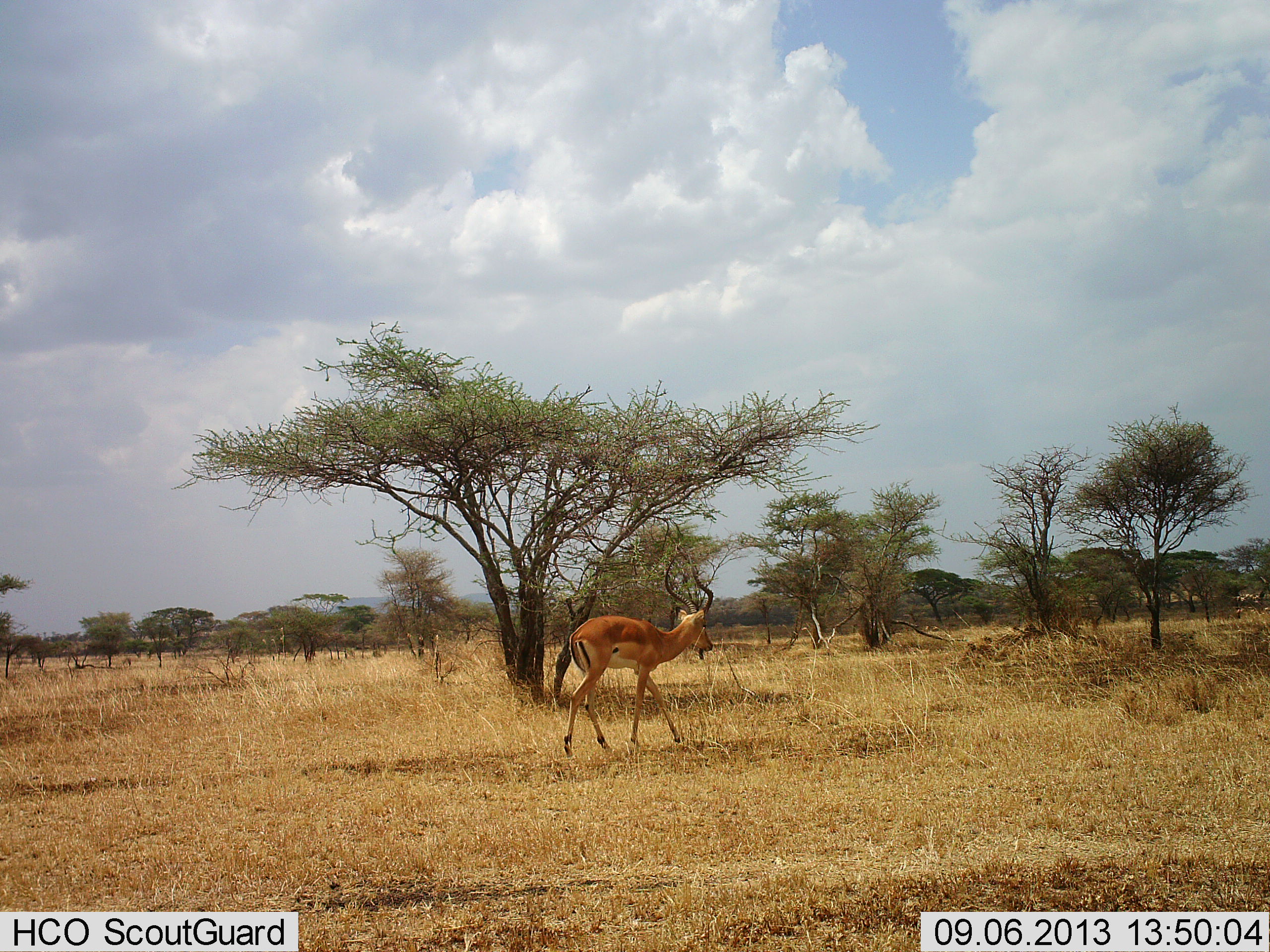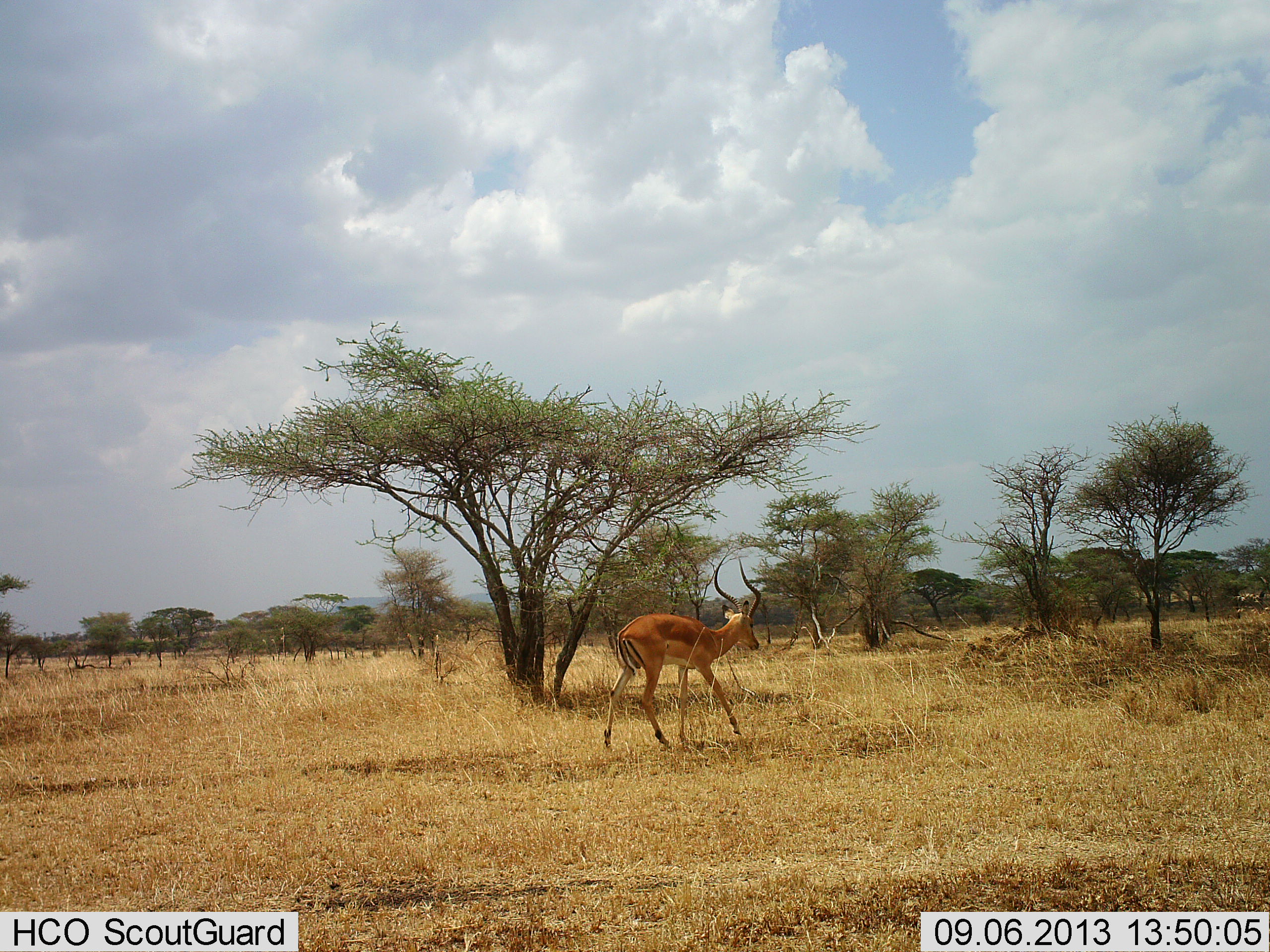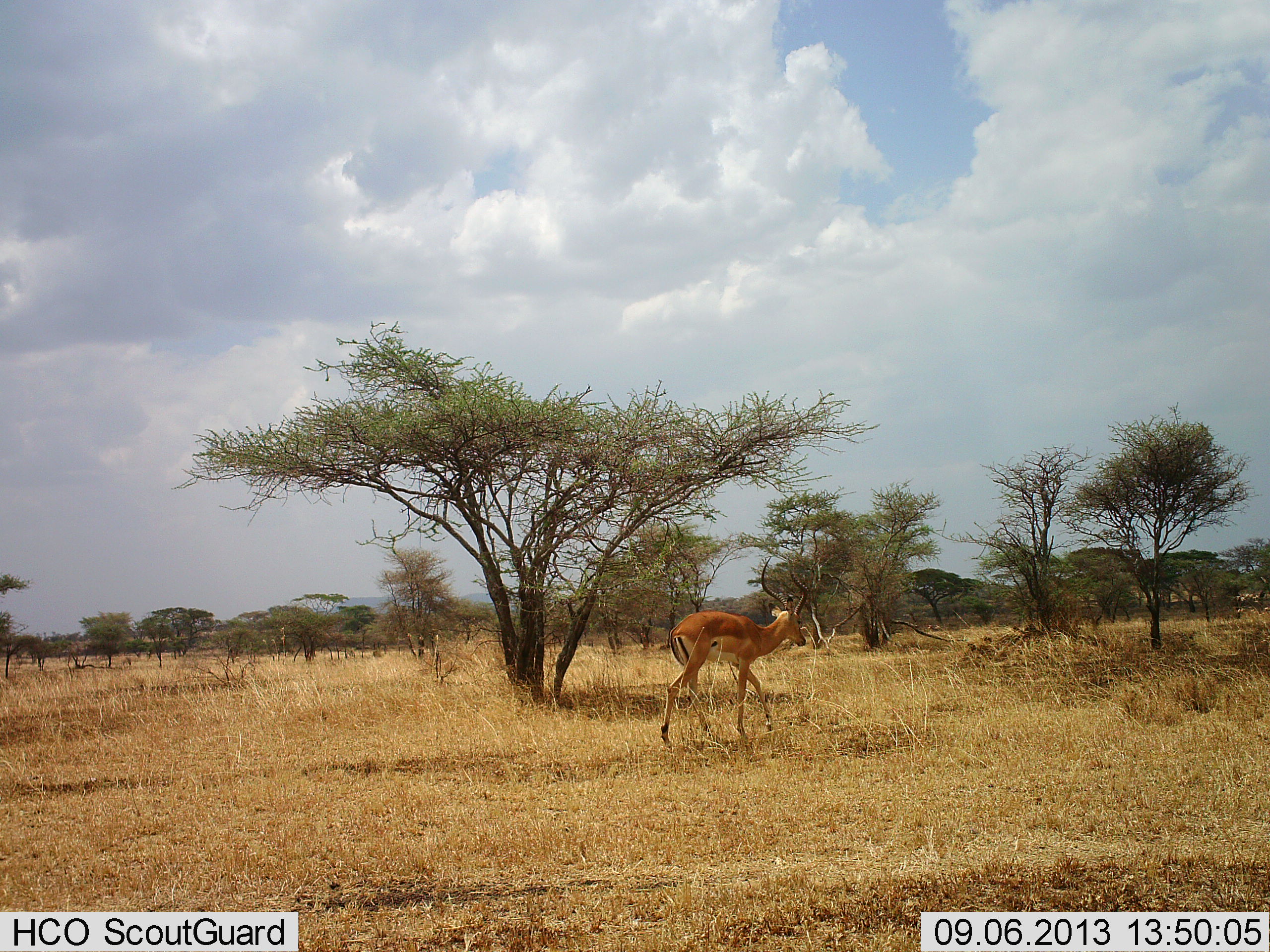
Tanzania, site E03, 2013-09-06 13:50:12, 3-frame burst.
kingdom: Animalia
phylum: Chordata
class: Mammalia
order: Artiodactyla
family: Bovidae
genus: Aepyceros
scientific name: Aepyceros melampus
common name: impala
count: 1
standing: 0%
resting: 0%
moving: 100%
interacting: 0%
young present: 0%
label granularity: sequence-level